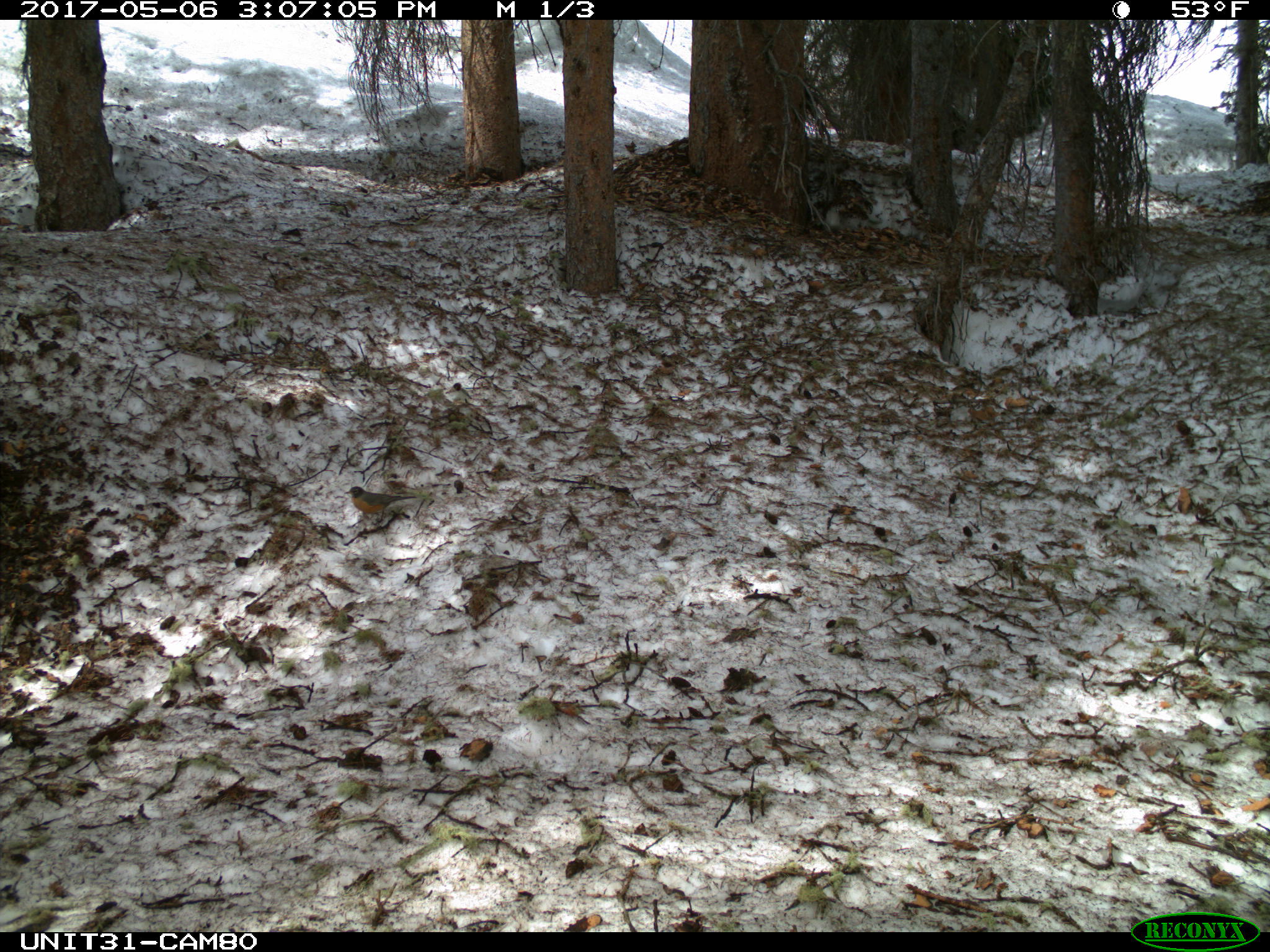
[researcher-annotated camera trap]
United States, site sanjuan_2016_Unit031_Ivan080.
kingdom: Animalia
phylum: Chordata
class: Aves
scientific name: Aves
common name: birds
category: unidentified bird